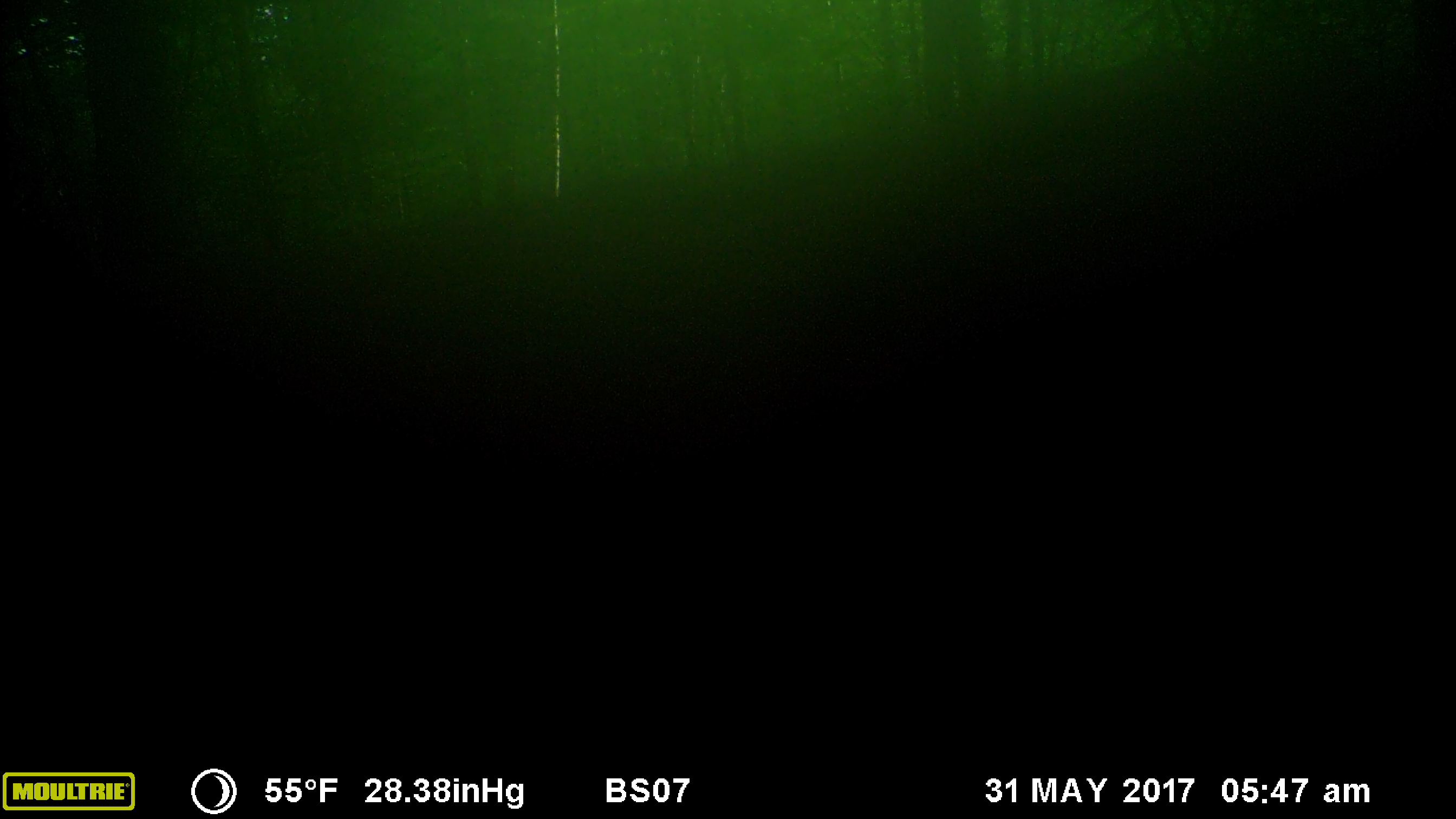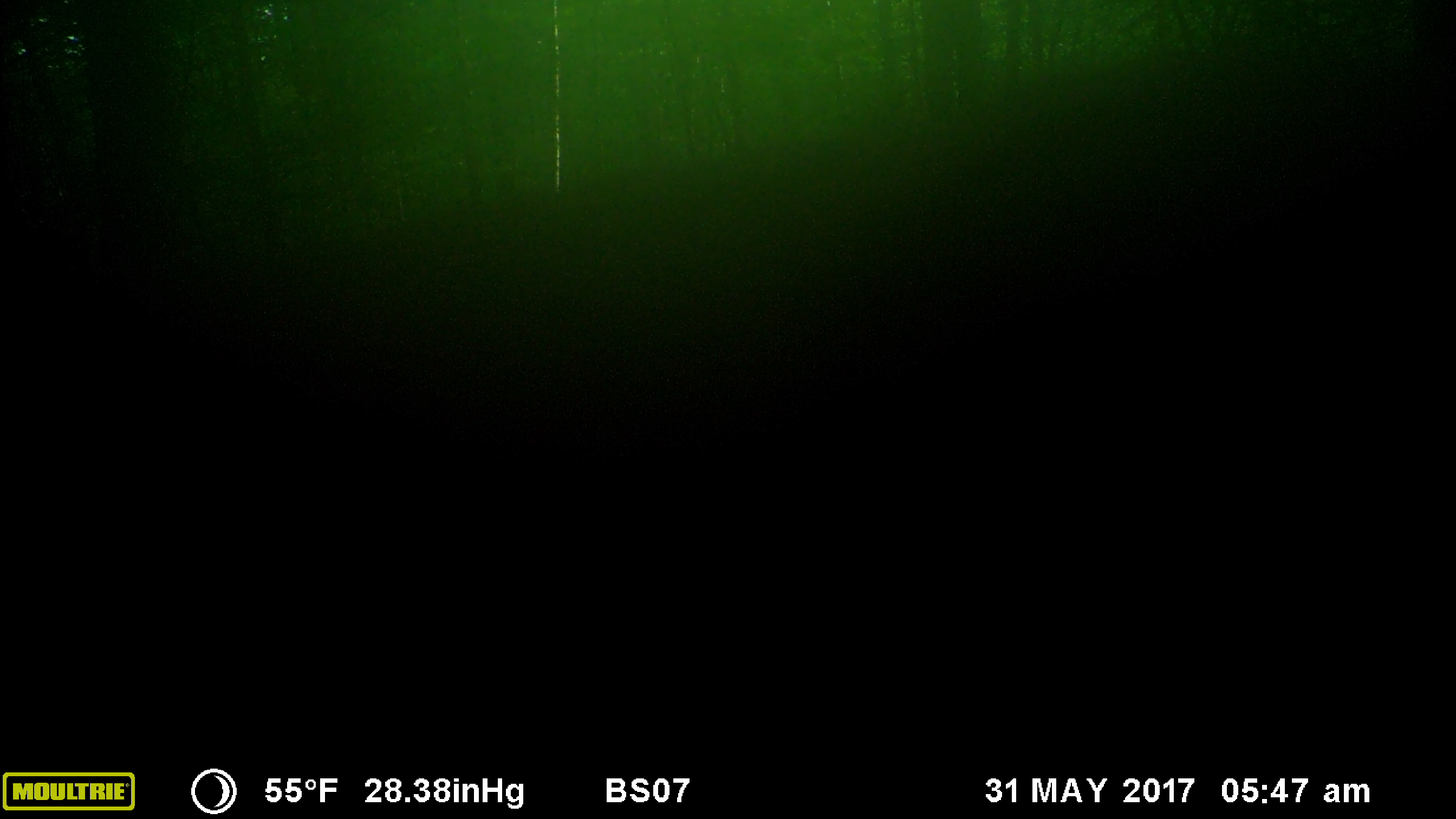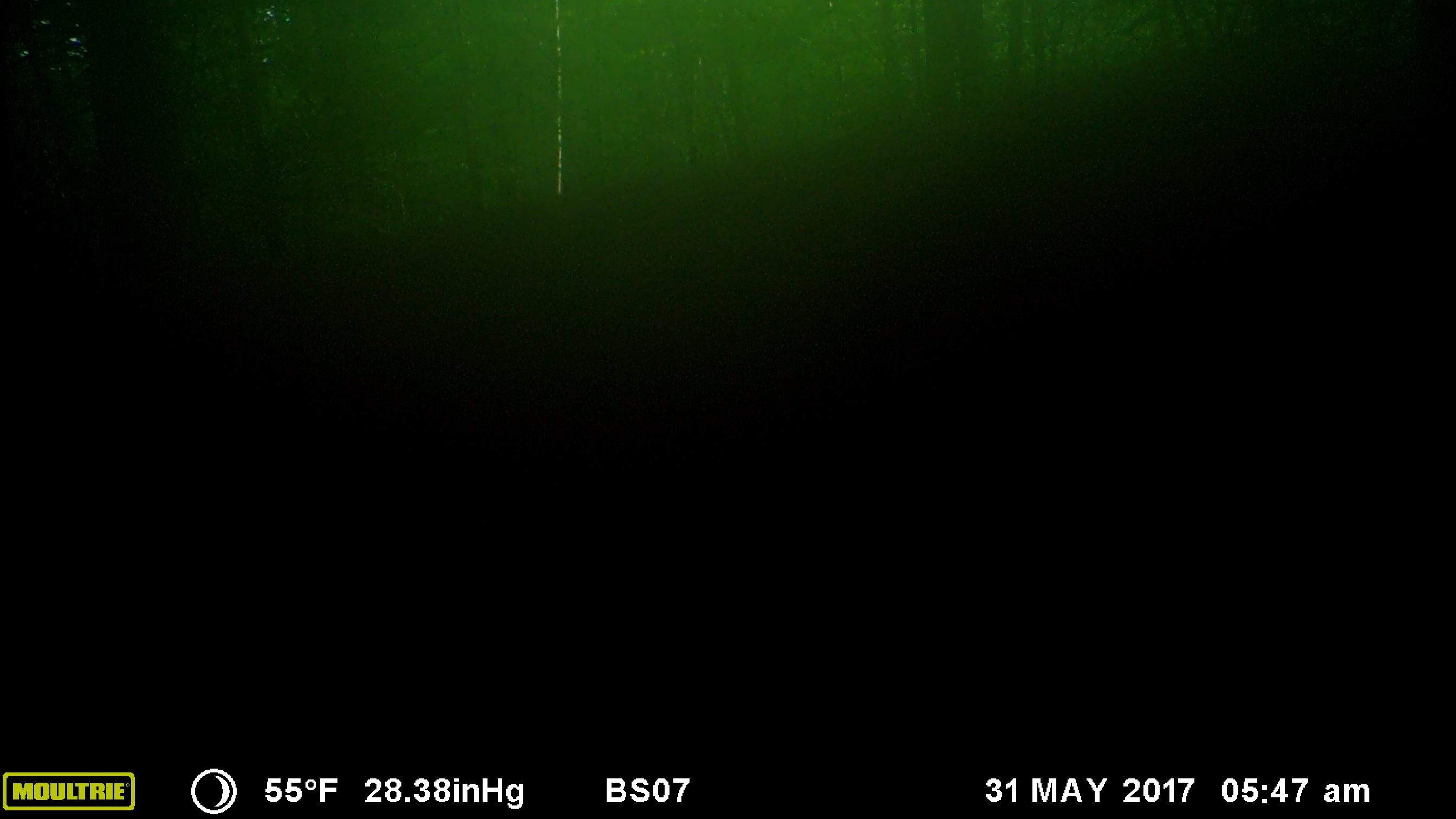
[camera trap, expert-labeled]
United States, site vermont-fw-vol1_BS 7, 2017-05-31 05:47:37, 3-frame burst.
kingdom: Animalia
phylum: Chordata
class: Mammalia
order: Artiodactyla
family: Cervidae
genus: Alces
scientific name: Alces alces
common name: moose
Moose (Alces alces).